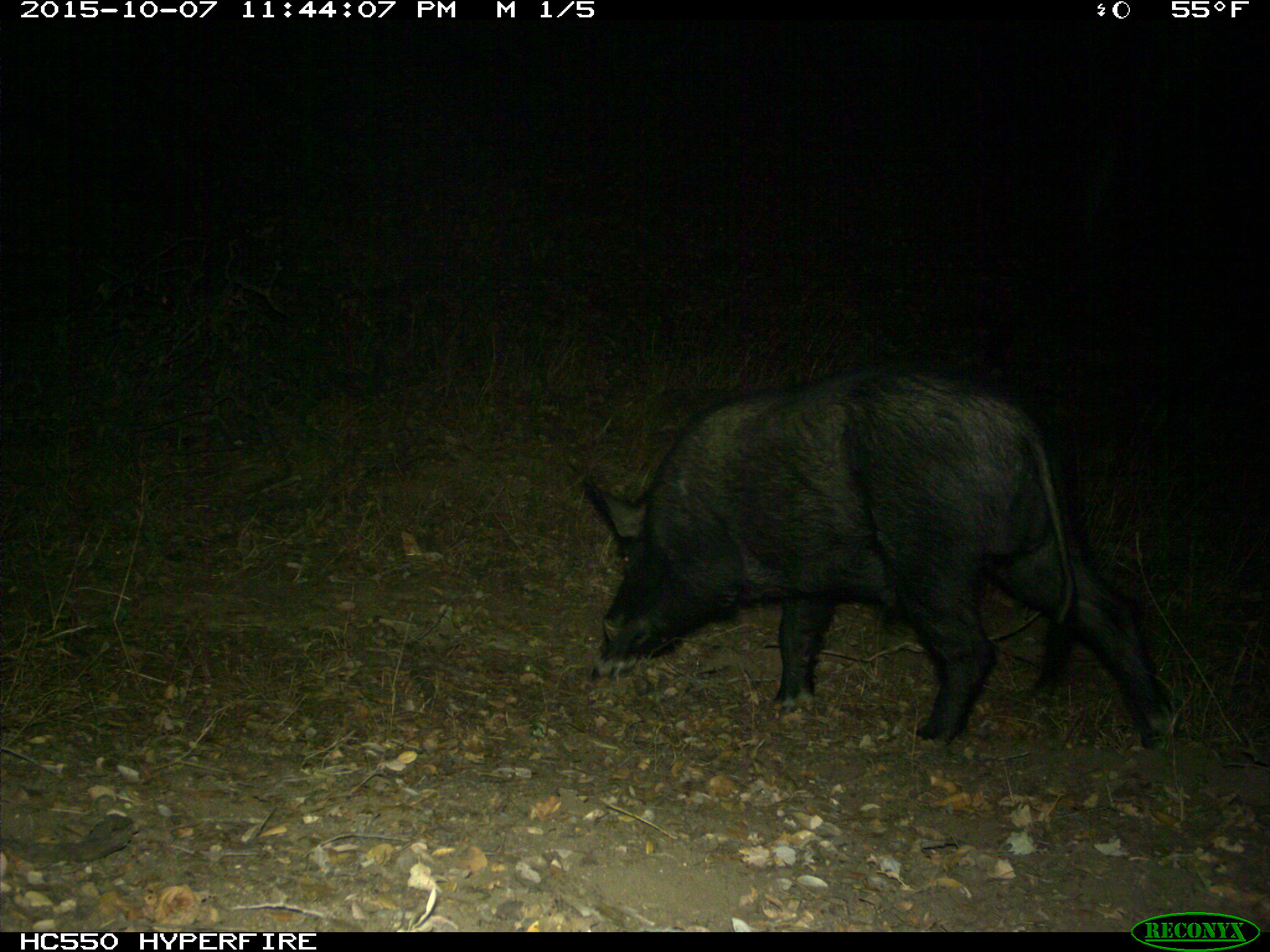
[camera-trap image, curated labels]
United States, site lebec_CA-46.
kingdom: Animalia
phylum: Chordata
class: Mammalia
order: Artiodactyla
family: Suidae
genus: Sus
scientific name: Sus scrofa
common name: wild boar